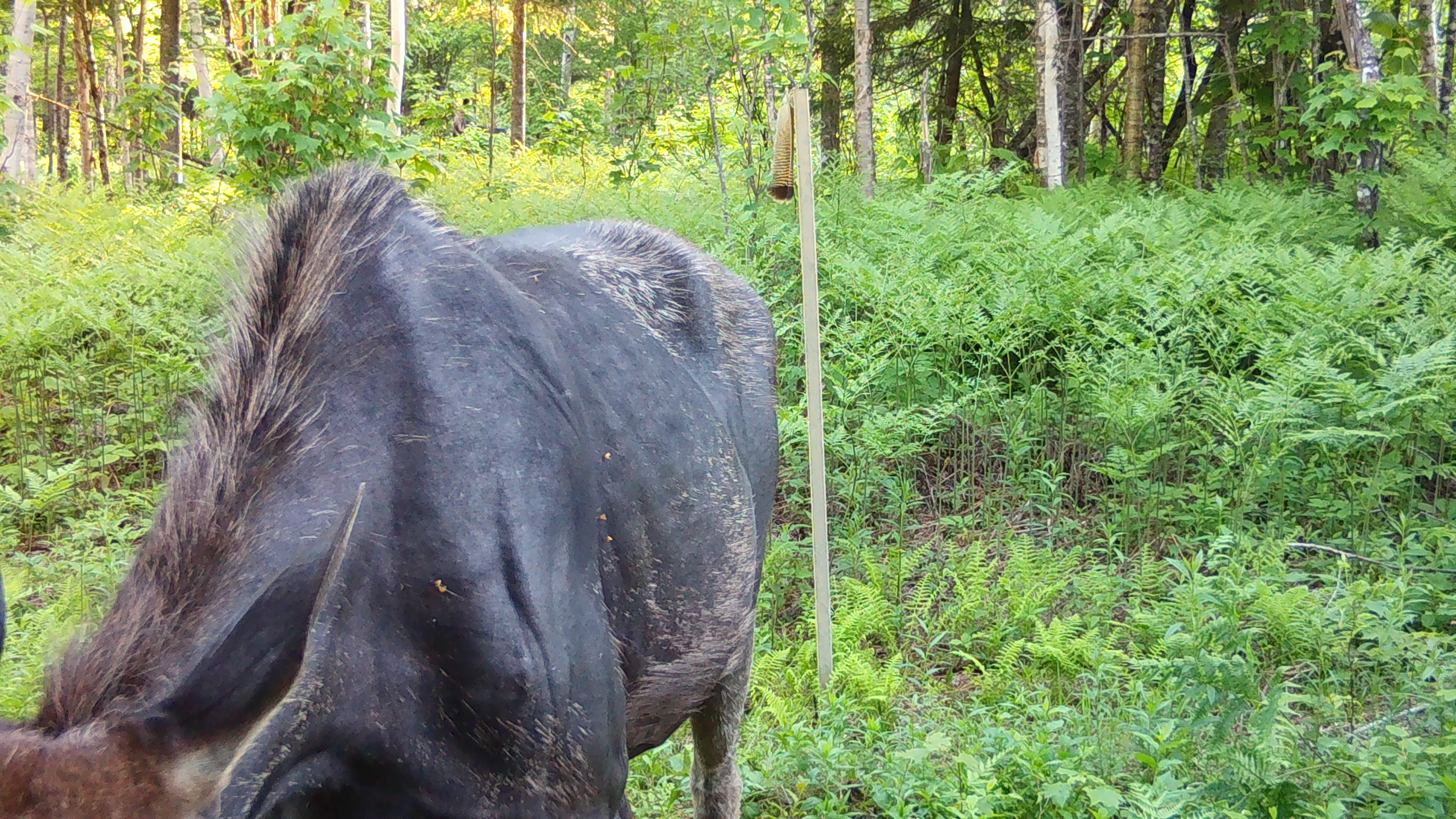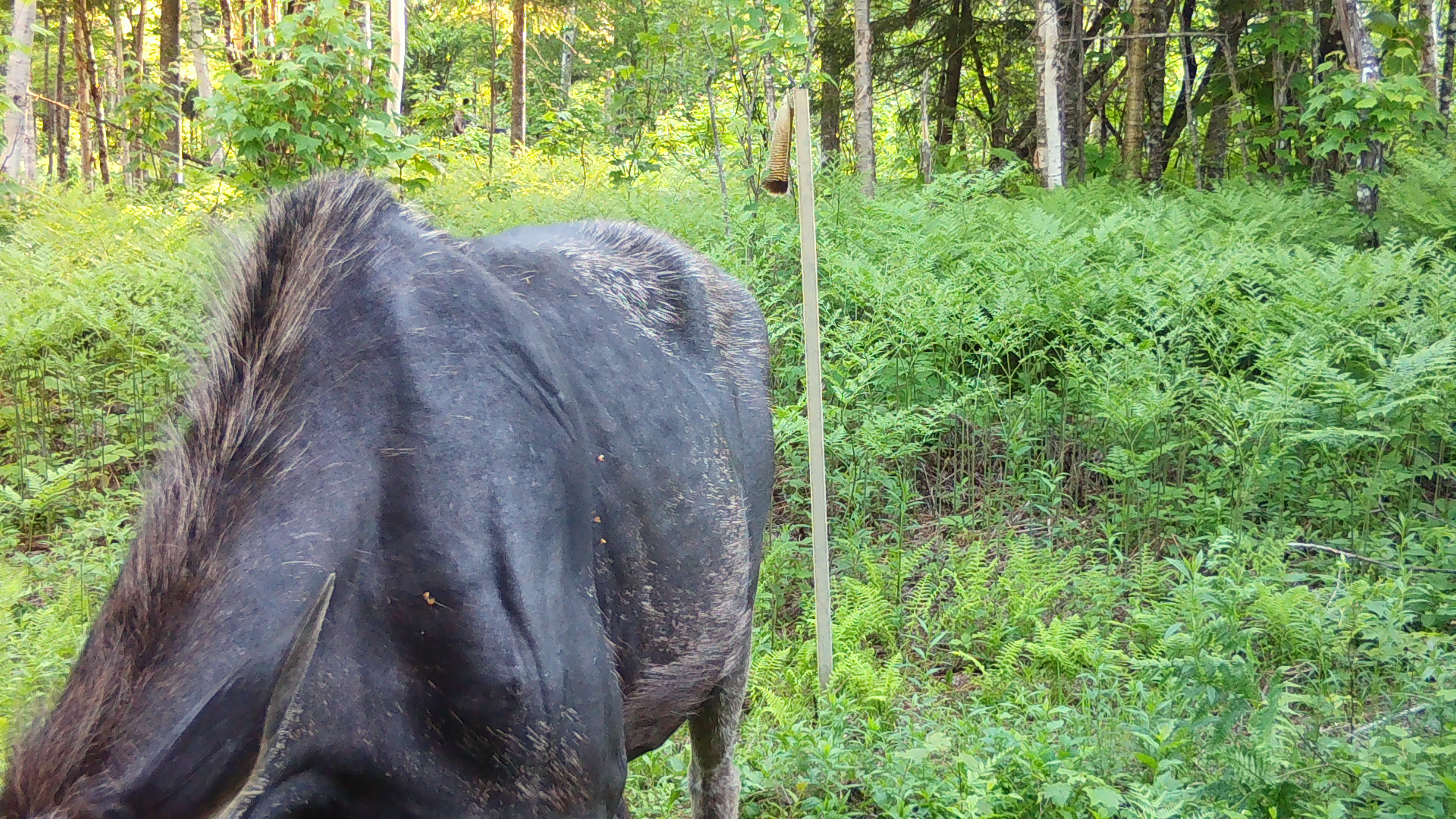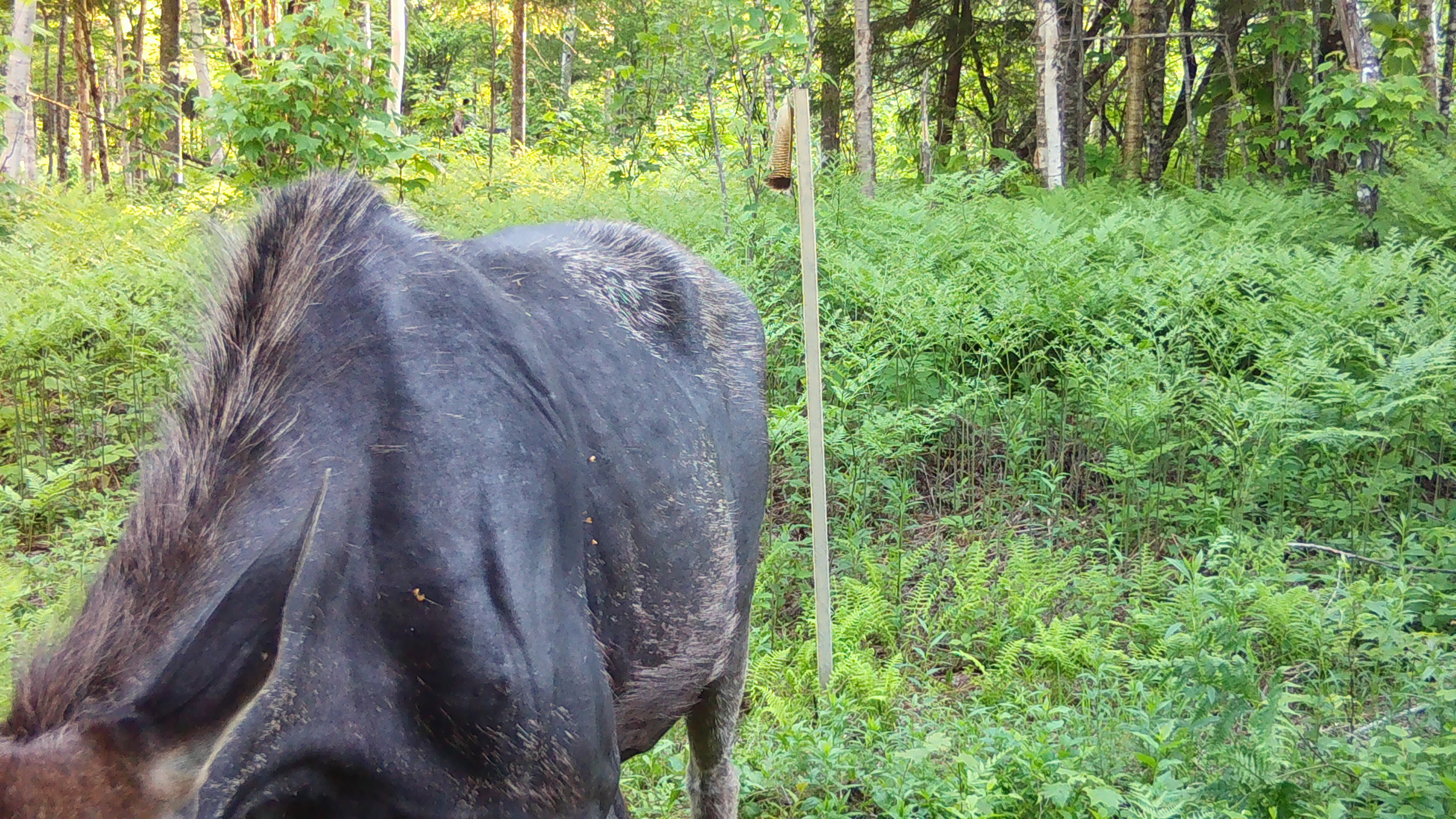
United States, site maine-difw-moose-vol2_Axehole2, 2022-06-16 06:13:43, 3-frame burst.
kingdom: Animalia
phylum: Chordata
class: Mammalia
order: Artiodactyla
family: Cervidae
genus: Alces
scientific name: Alces alces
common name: moose